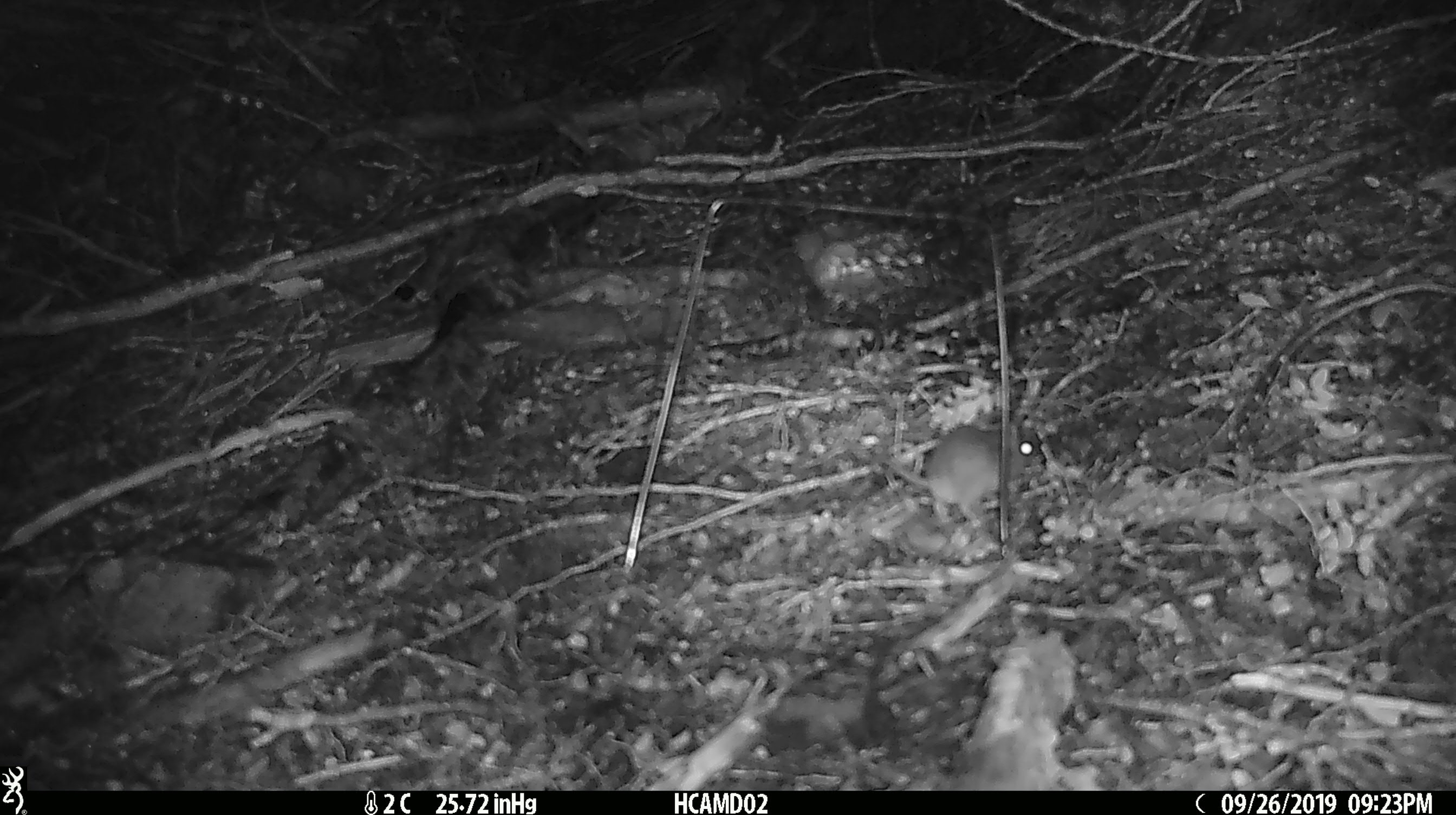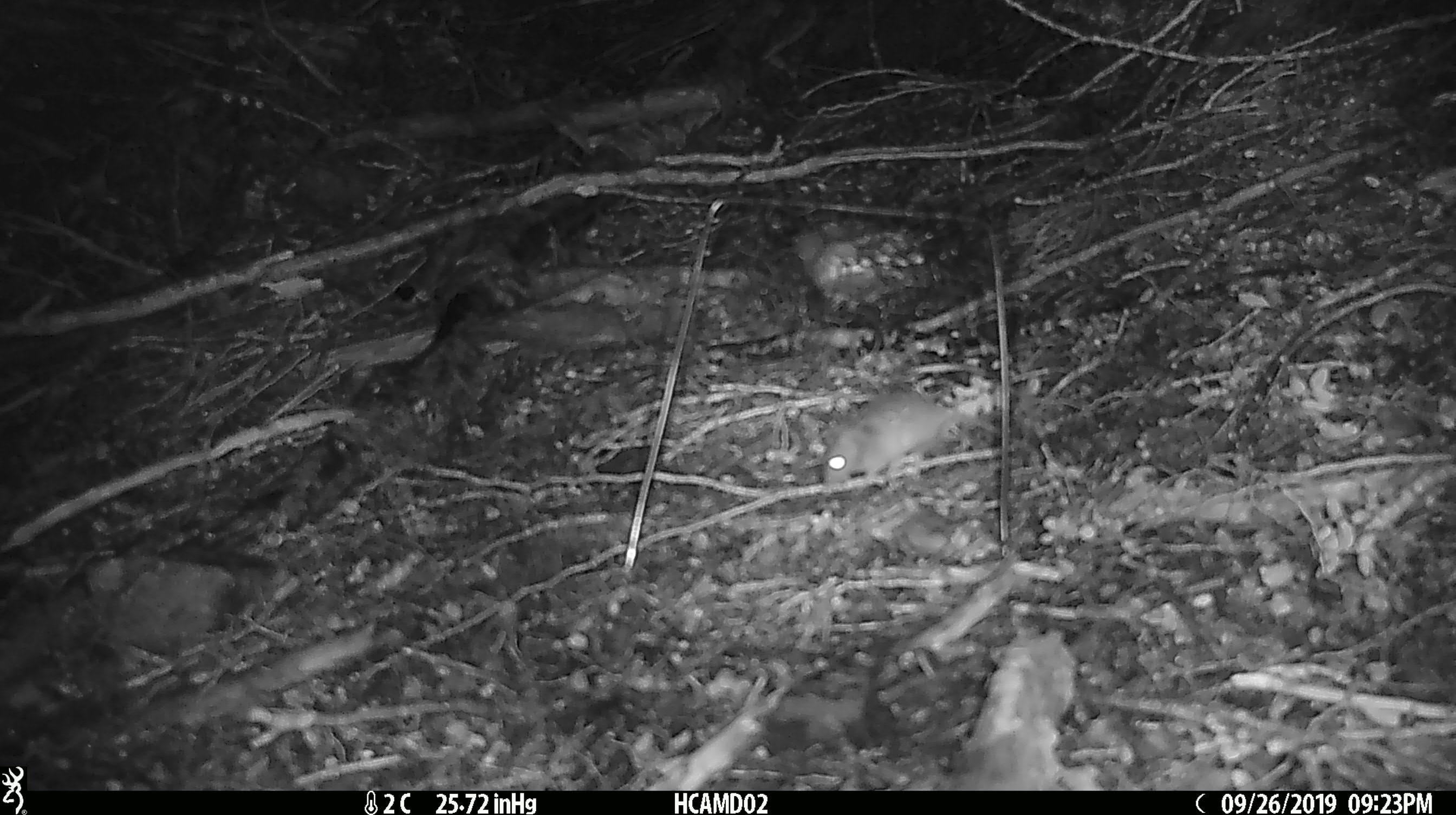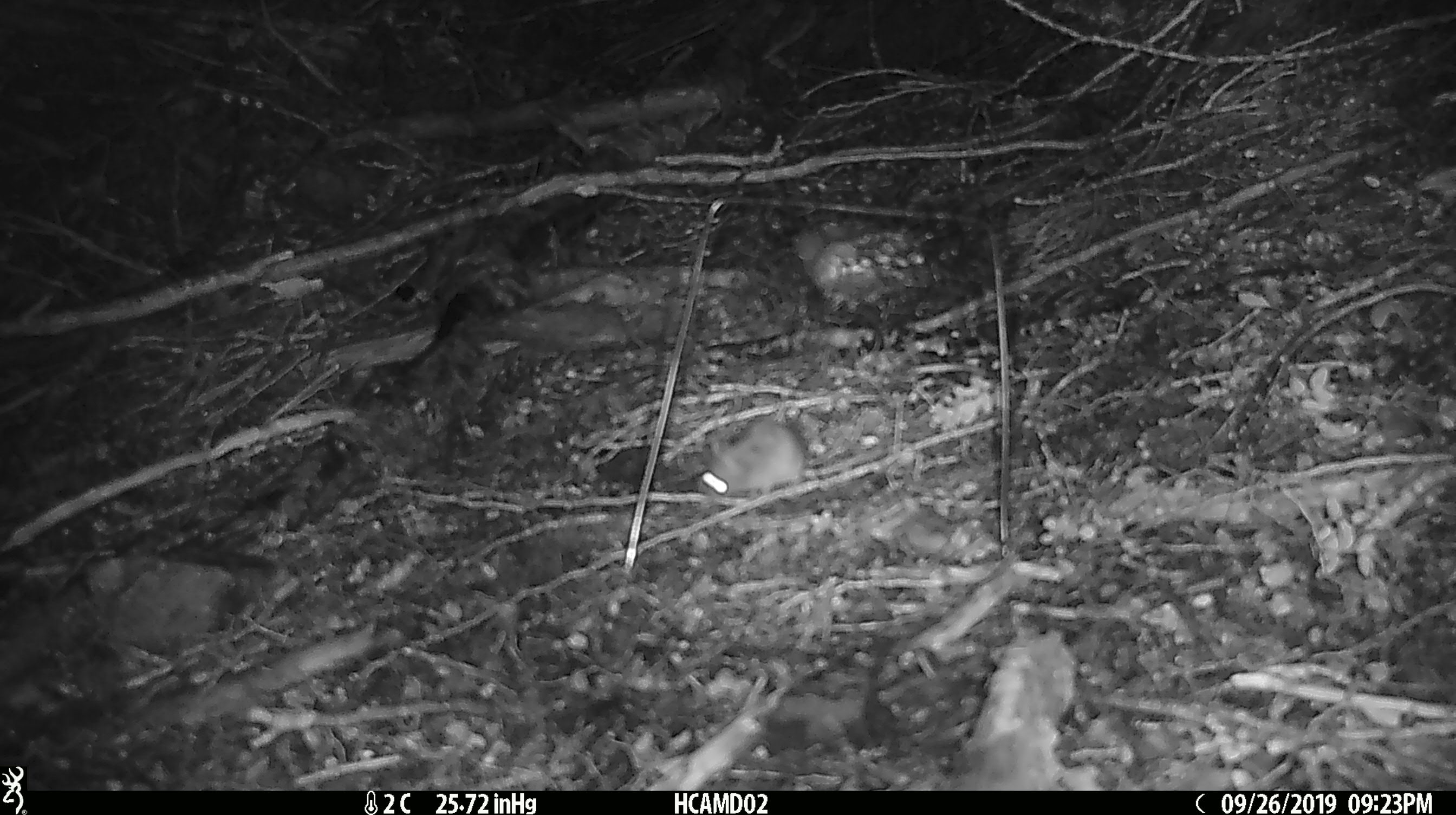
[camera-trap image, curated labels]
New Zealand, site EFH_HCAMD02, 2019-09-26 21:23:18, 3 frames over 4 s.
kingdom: Animalia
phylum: Chordata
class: Mammalia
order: Rodentia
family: Muridae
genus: Mus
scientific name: Mus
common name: mouse